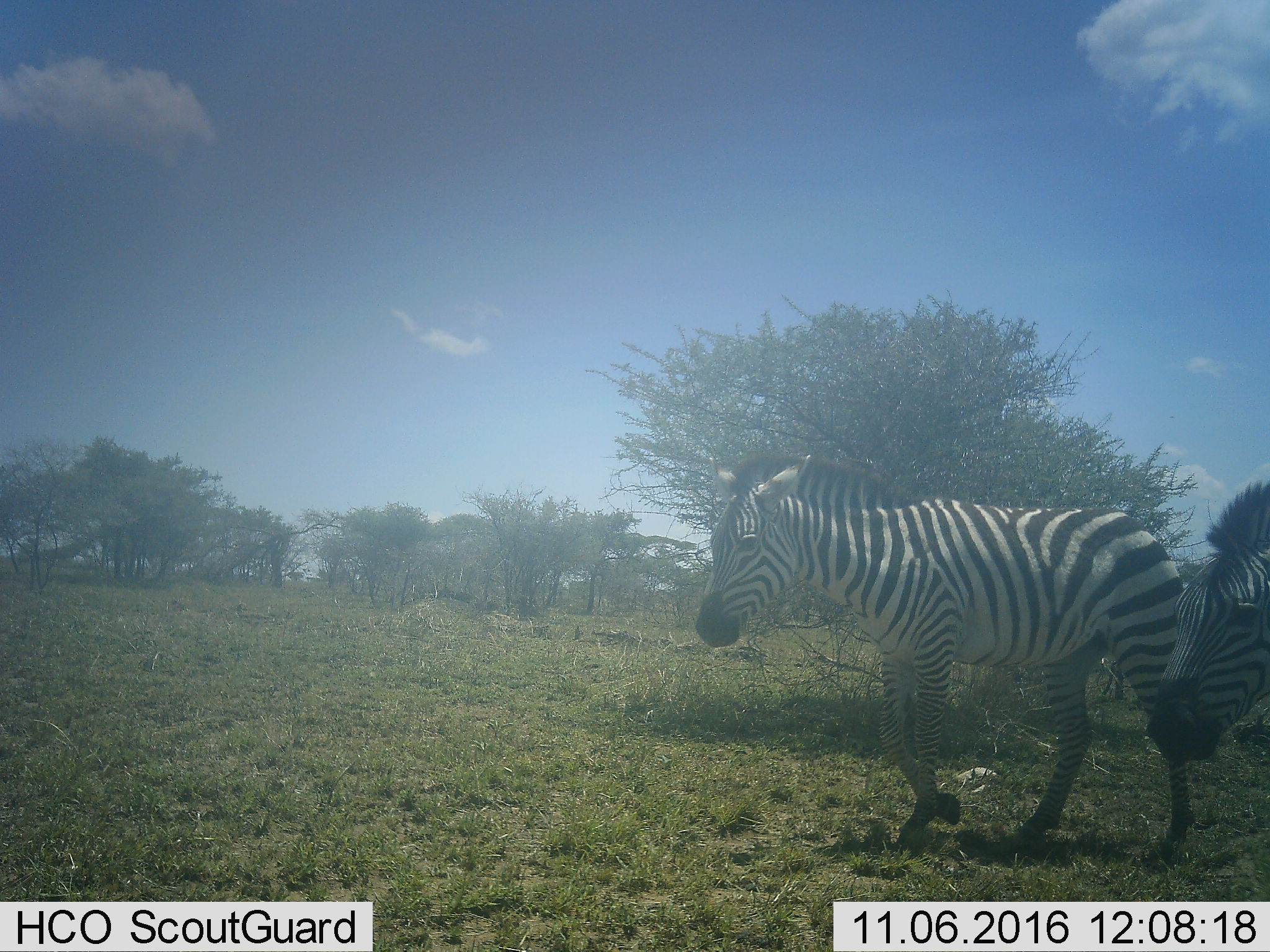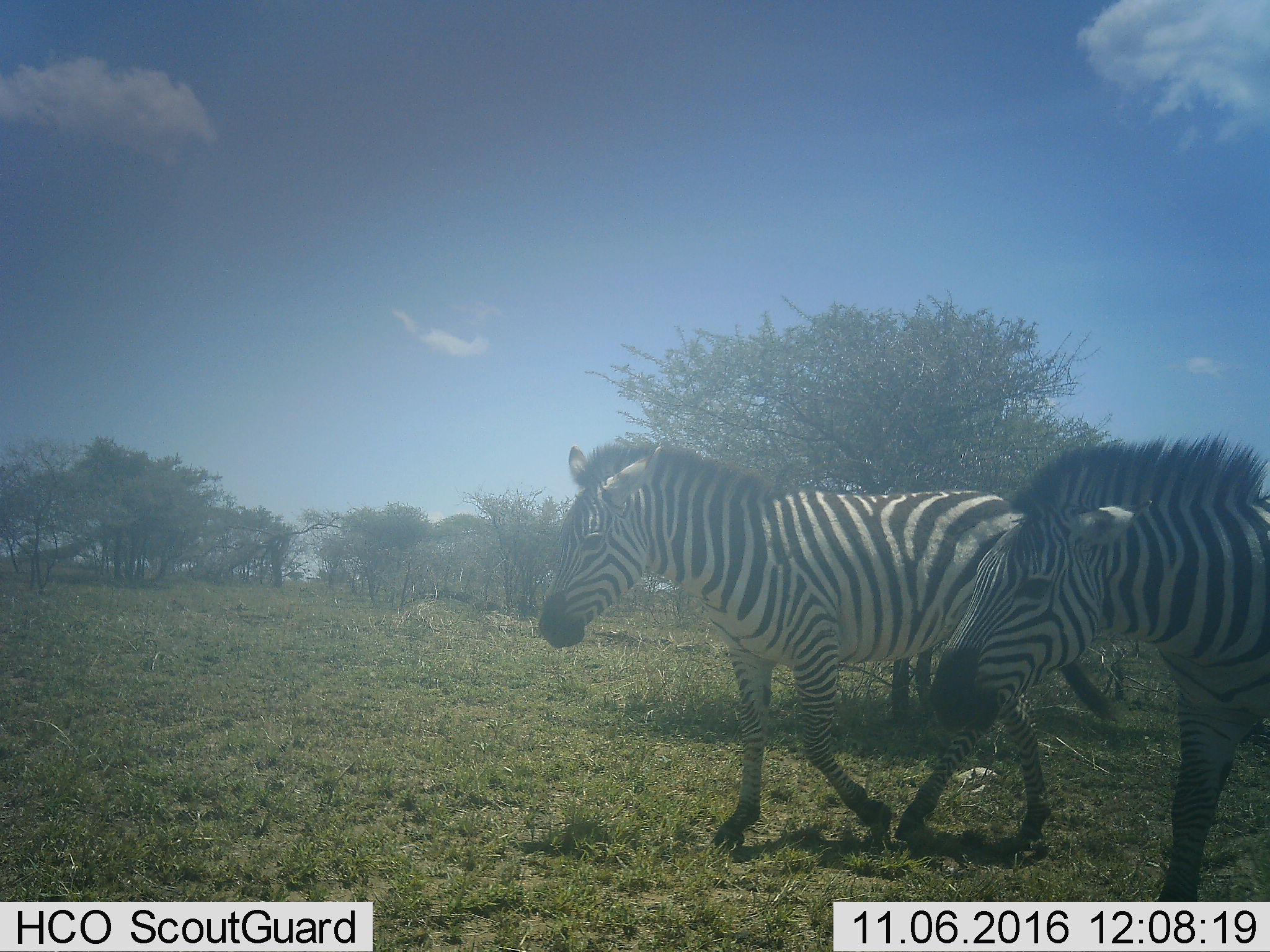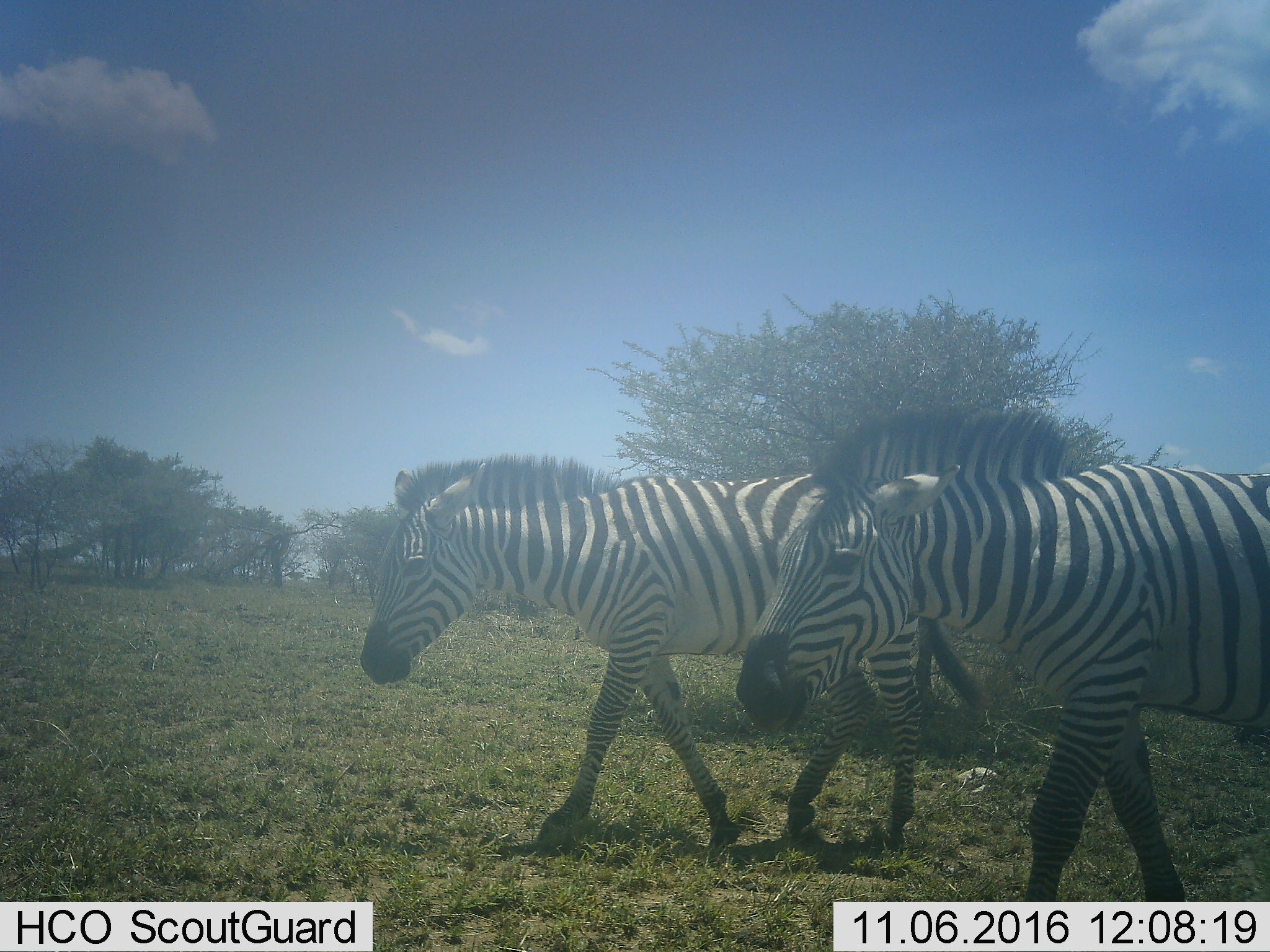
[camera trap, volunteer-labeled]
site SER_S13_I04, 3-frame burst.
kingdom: Animalia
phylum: Chordata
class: Mammalia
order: Perissodactyla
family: Equidae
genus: Equus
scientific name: Equus quagga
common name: plains zebra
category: zebraplains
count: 2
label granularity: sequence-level